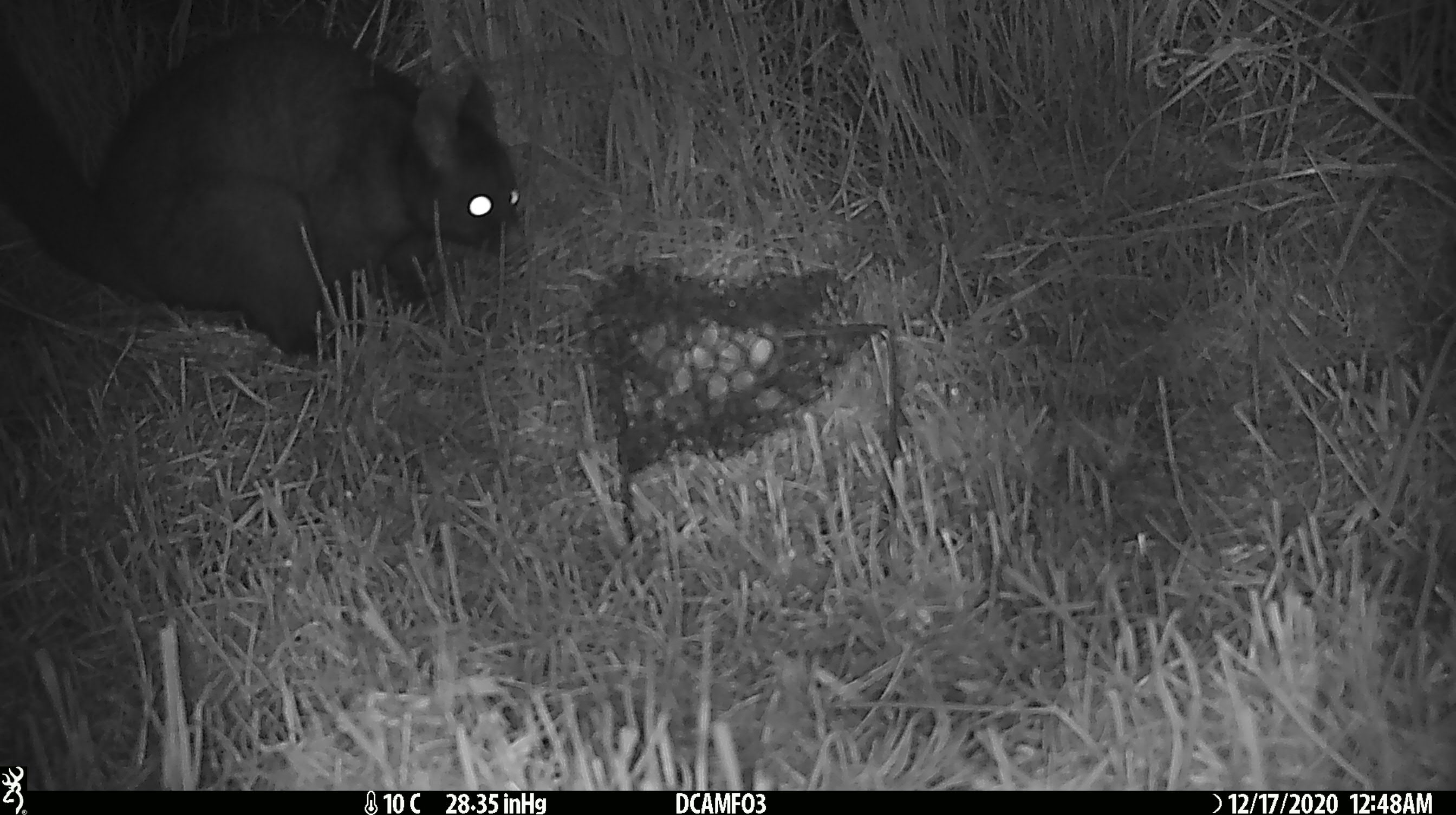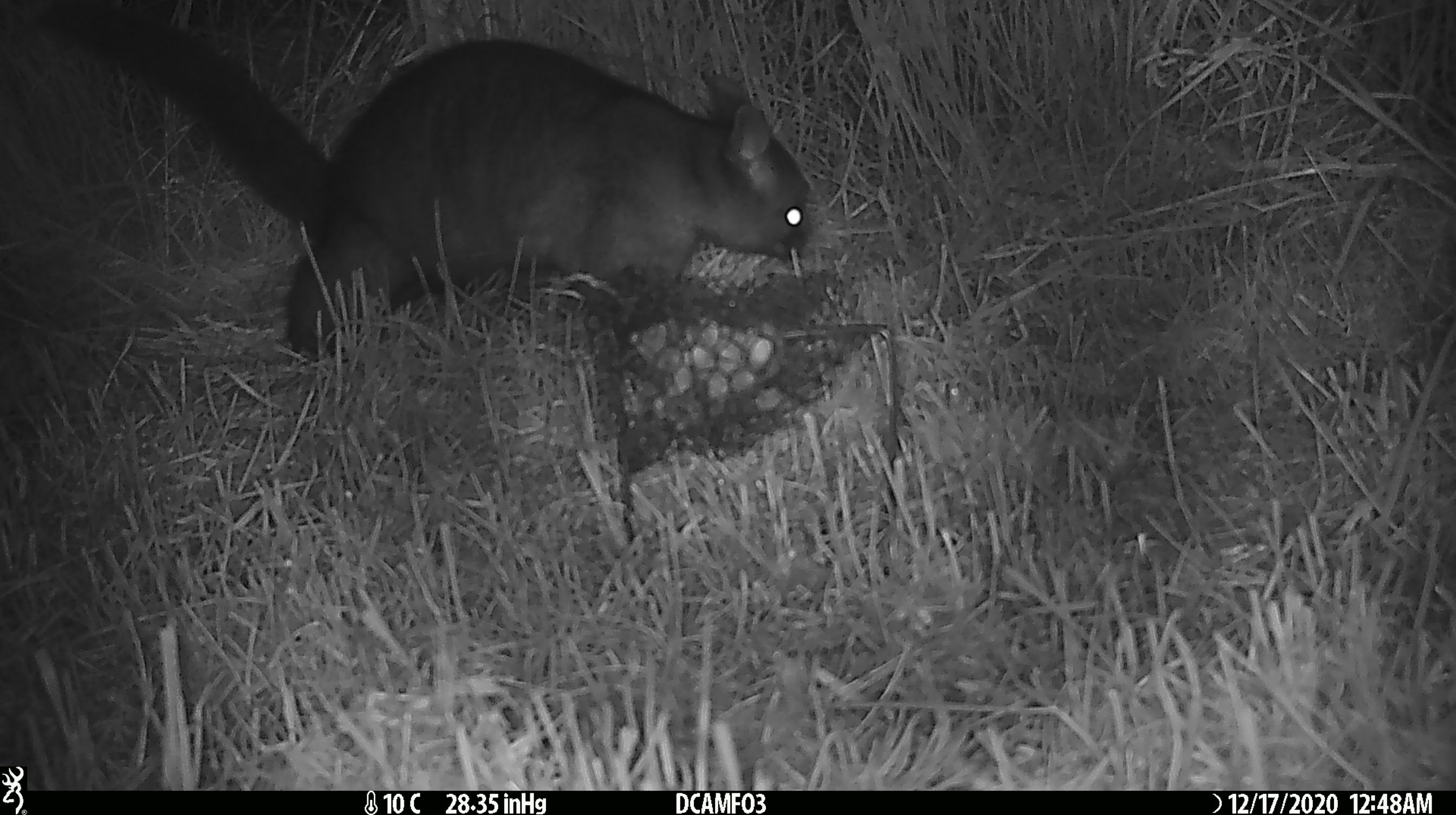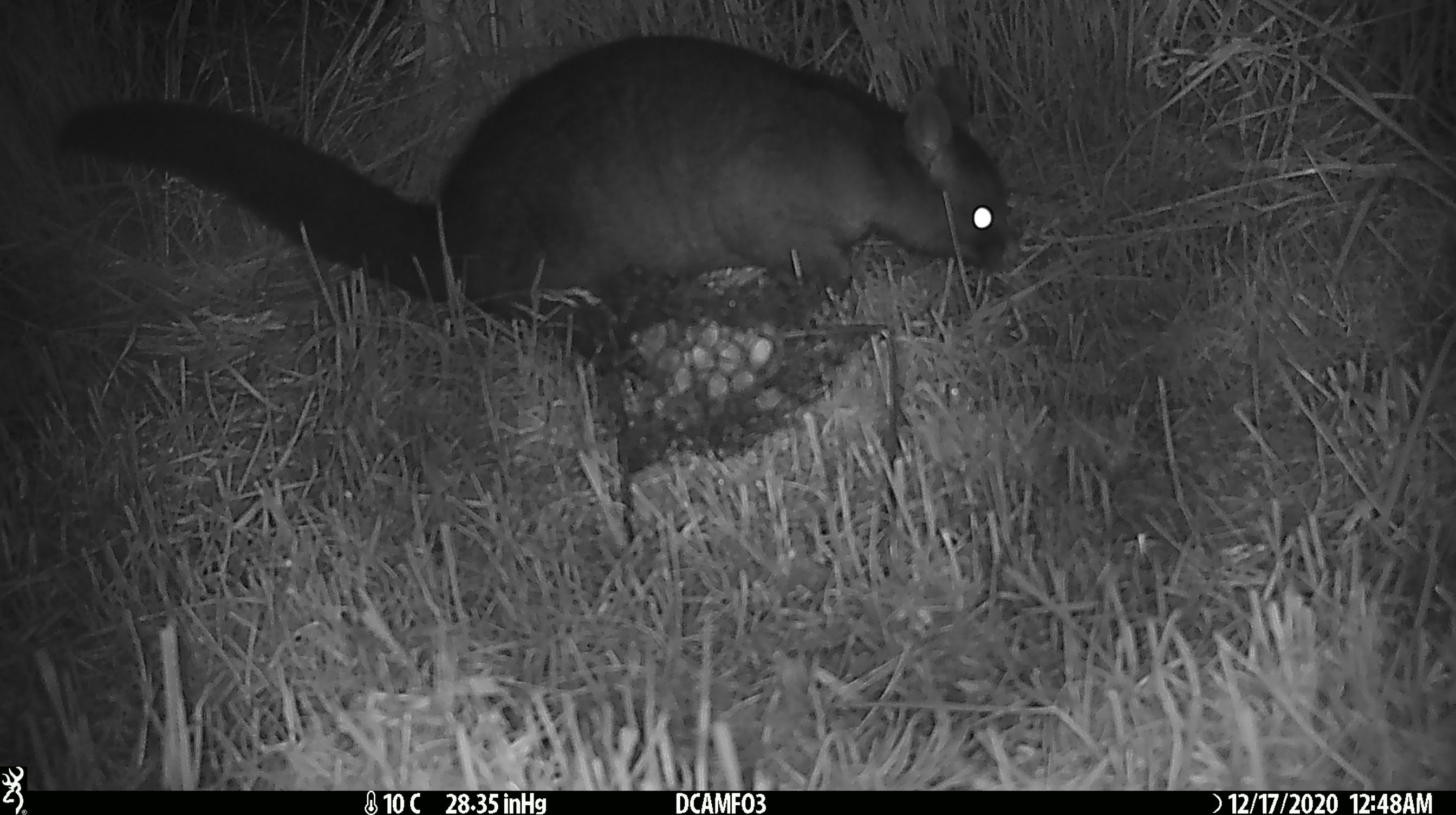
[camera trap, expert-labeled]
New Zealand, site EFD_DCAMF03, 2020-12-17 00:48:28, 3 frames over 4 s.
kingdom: Animalia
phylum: Chordata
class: Mammalia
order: Diprotodontia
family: Phalangeridae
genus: Trichosurus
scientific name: Trichosurus vulpecula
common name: common brushtail possum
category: possum